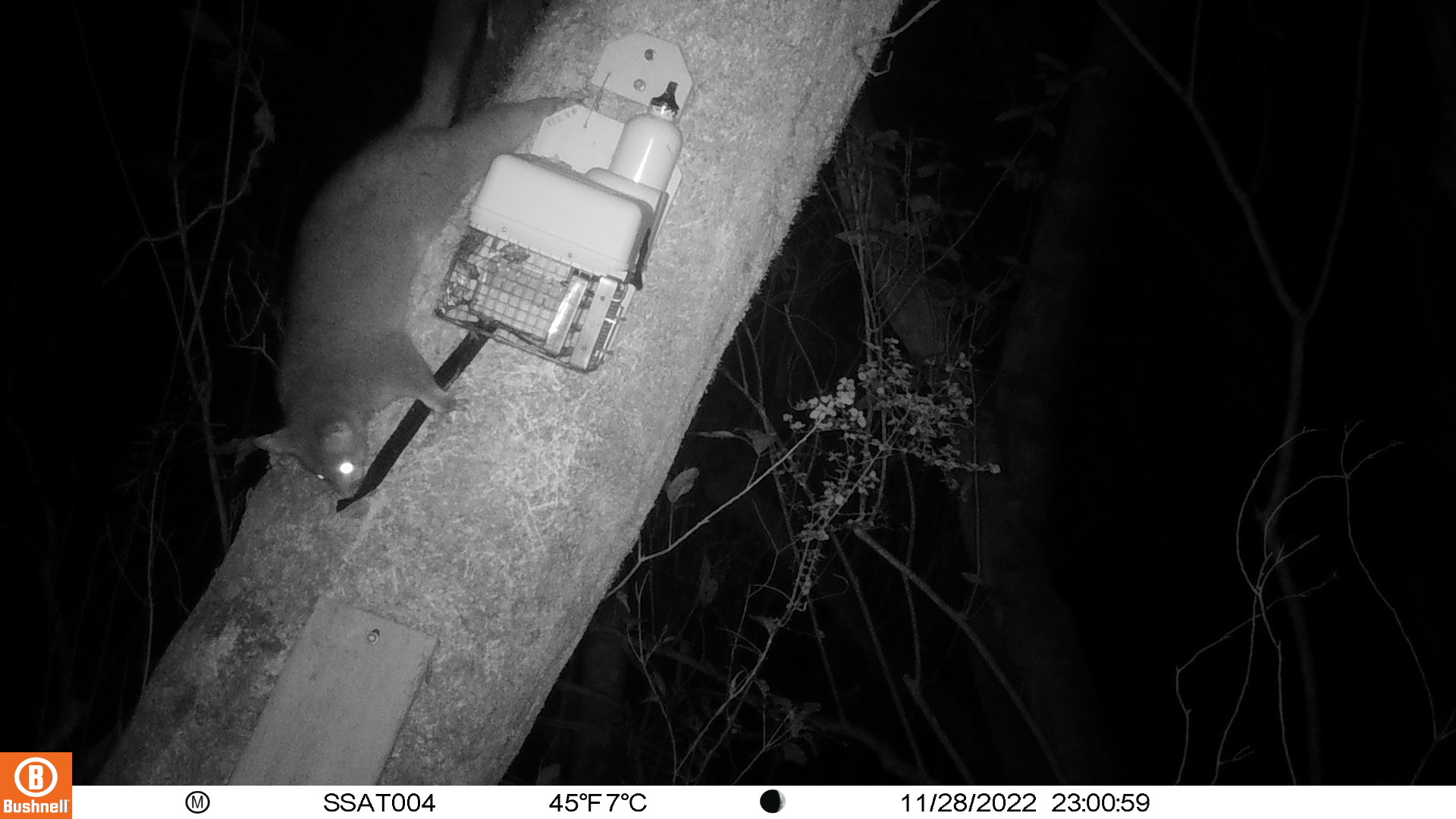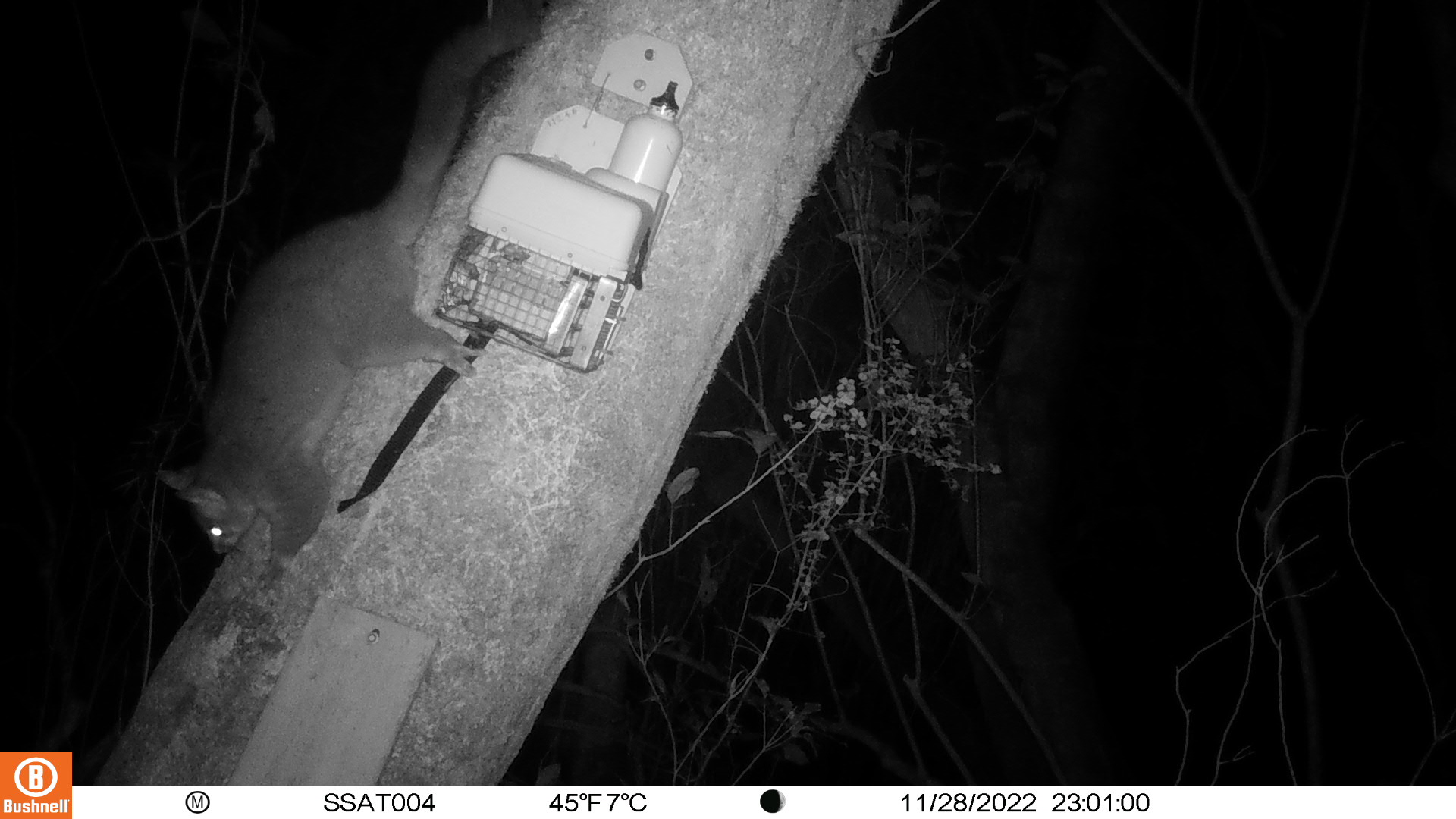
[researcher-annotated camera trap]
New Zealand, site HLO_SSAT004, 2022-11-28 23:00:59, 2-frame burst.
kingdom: Animalia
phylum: Chordata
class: Mammalia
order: Diprotodontia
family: Phalangeridae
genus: Trichosurus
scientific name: Trichosurus vulpecula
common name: common brushtail possum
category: possum